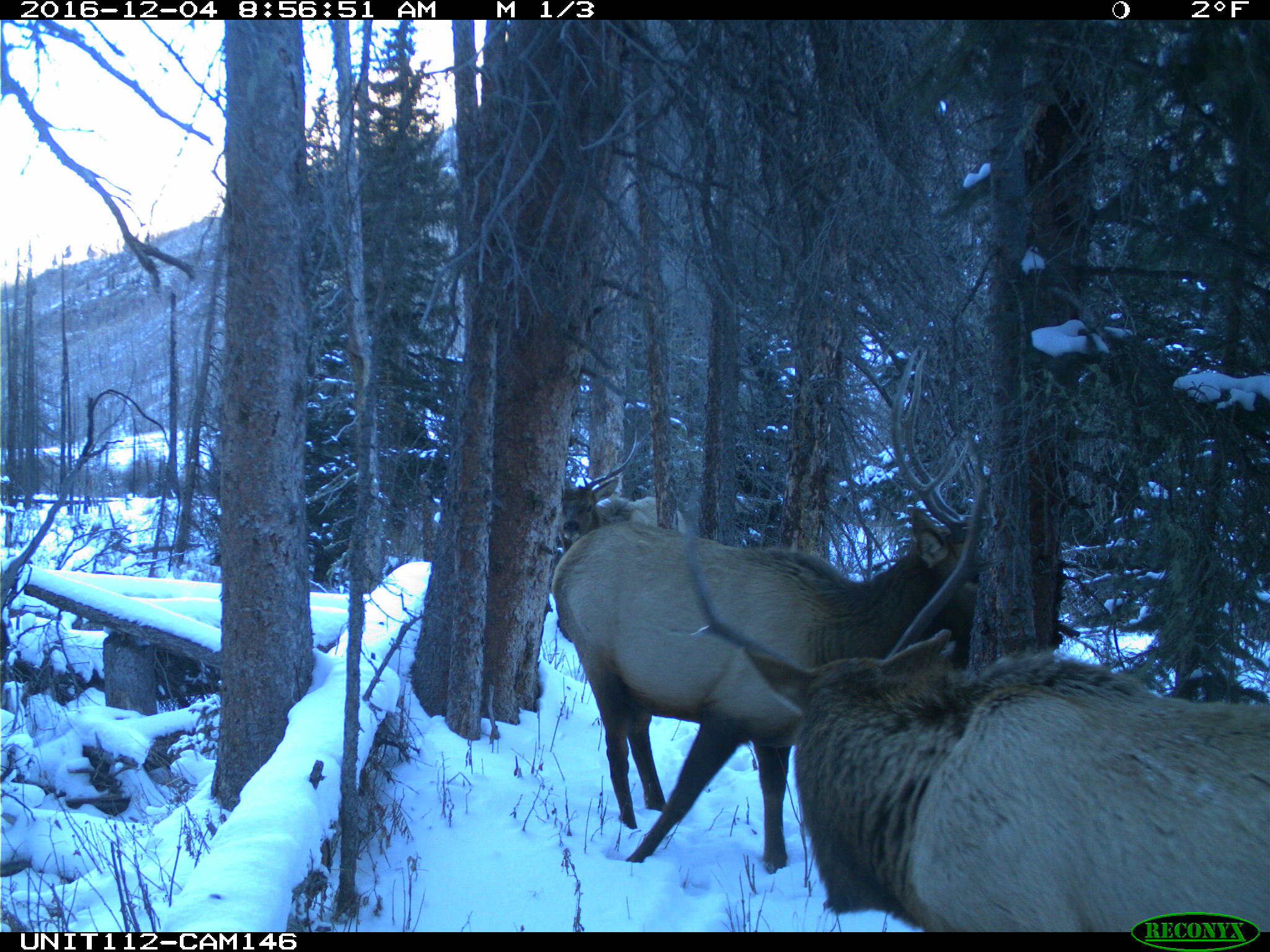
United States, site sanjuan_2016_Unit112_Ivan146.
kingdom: Animalia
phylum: Chordata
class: Mammalia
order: Artiodactyla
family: Cervidae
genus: Cervus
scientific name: Cervus elaphus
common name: red deer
Cervus elaphus (red deer).